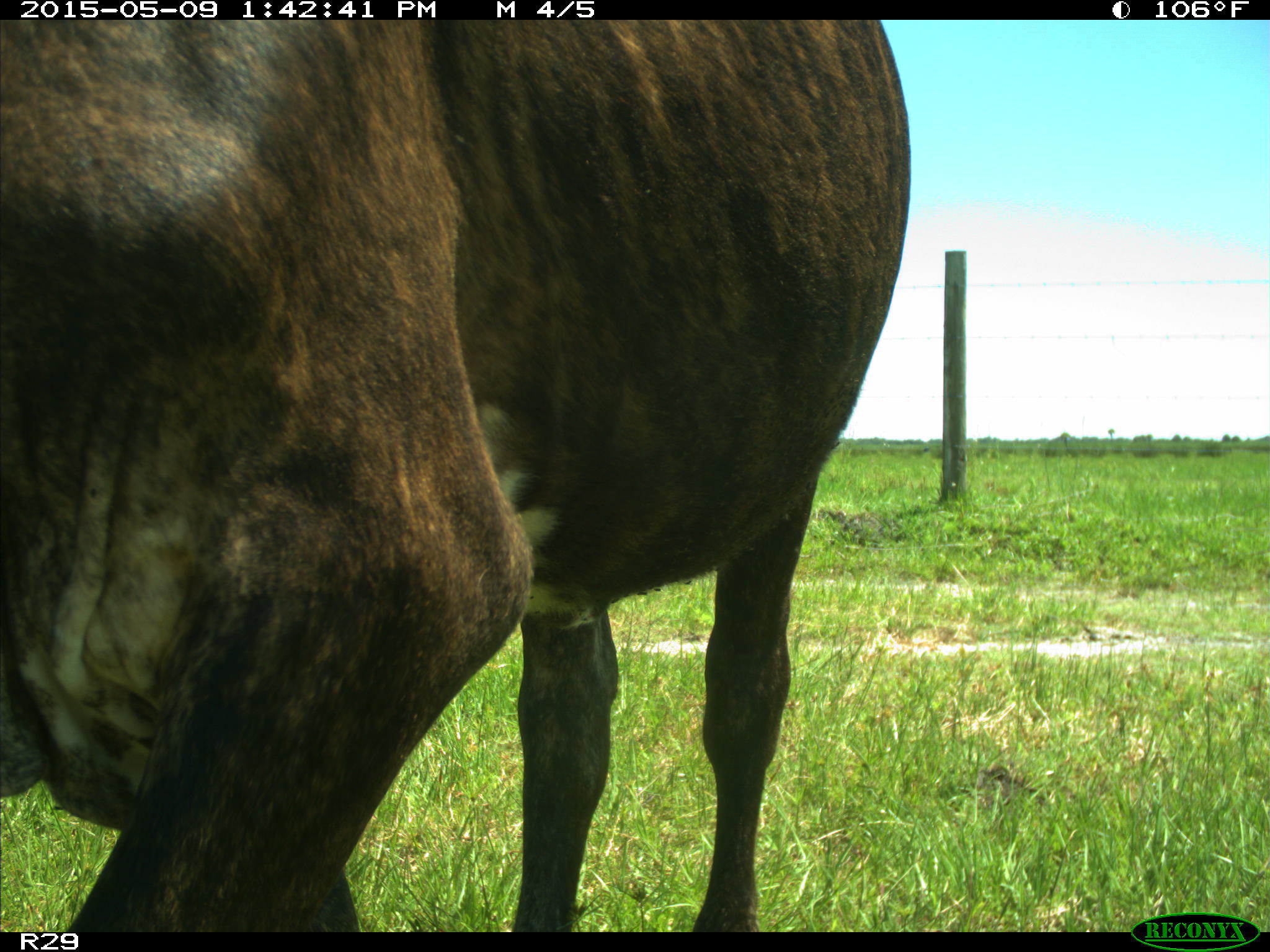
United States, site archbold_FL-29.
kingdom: Animalia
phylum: Chordata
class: Mammalia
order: Artiodactyla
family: Bovidae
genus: Bos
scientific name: Bos taurus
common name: domestic cow